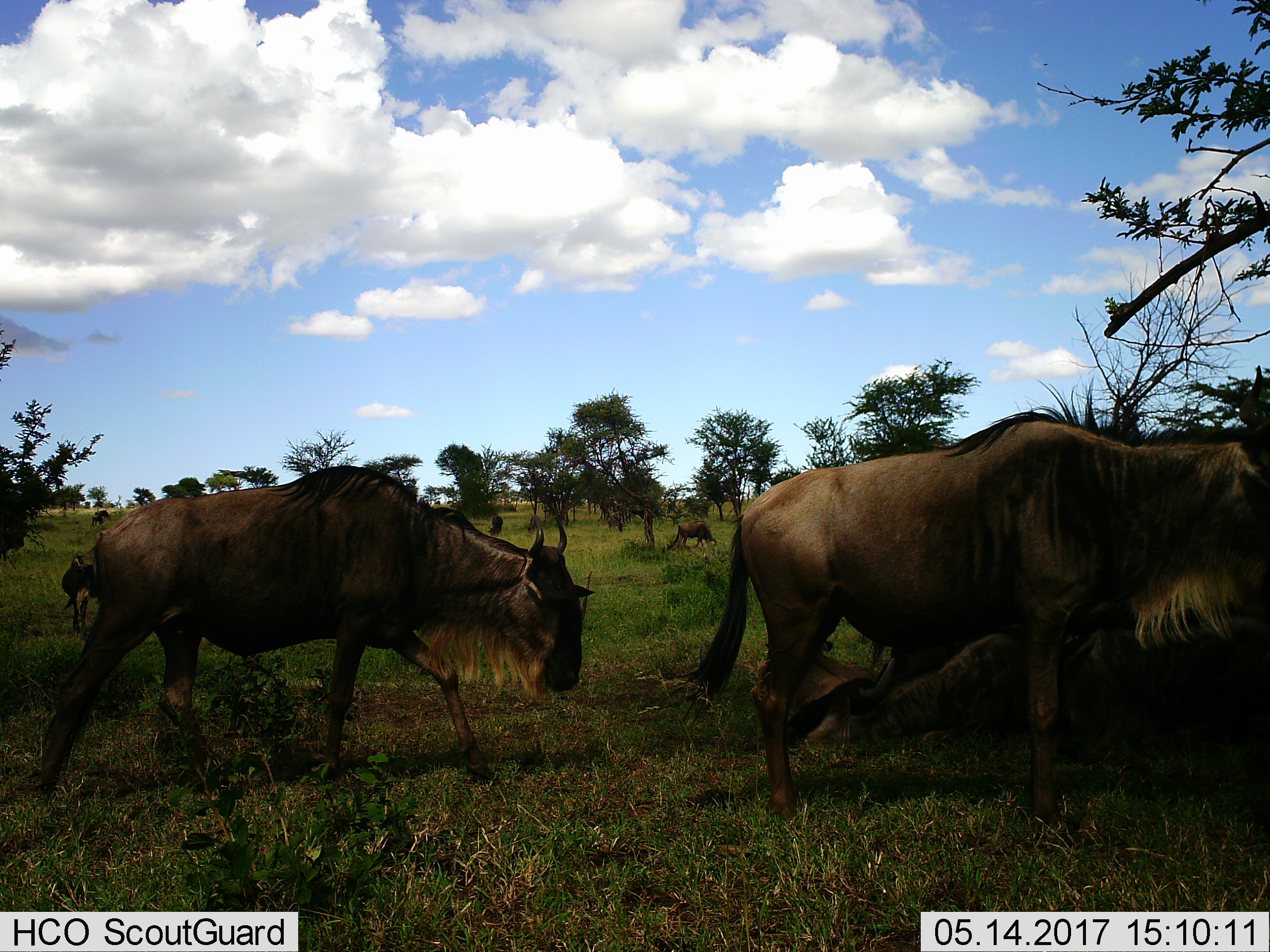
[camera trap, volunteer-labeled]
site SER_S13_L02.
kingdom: Animalia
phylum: Chordata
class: Mammalia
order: Artiodactyla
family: Bovidae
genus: Connochaetes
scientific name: Connochaetes taurinus taurinus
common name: blue wildebeest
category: wildebeestblue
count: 7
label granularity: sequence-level